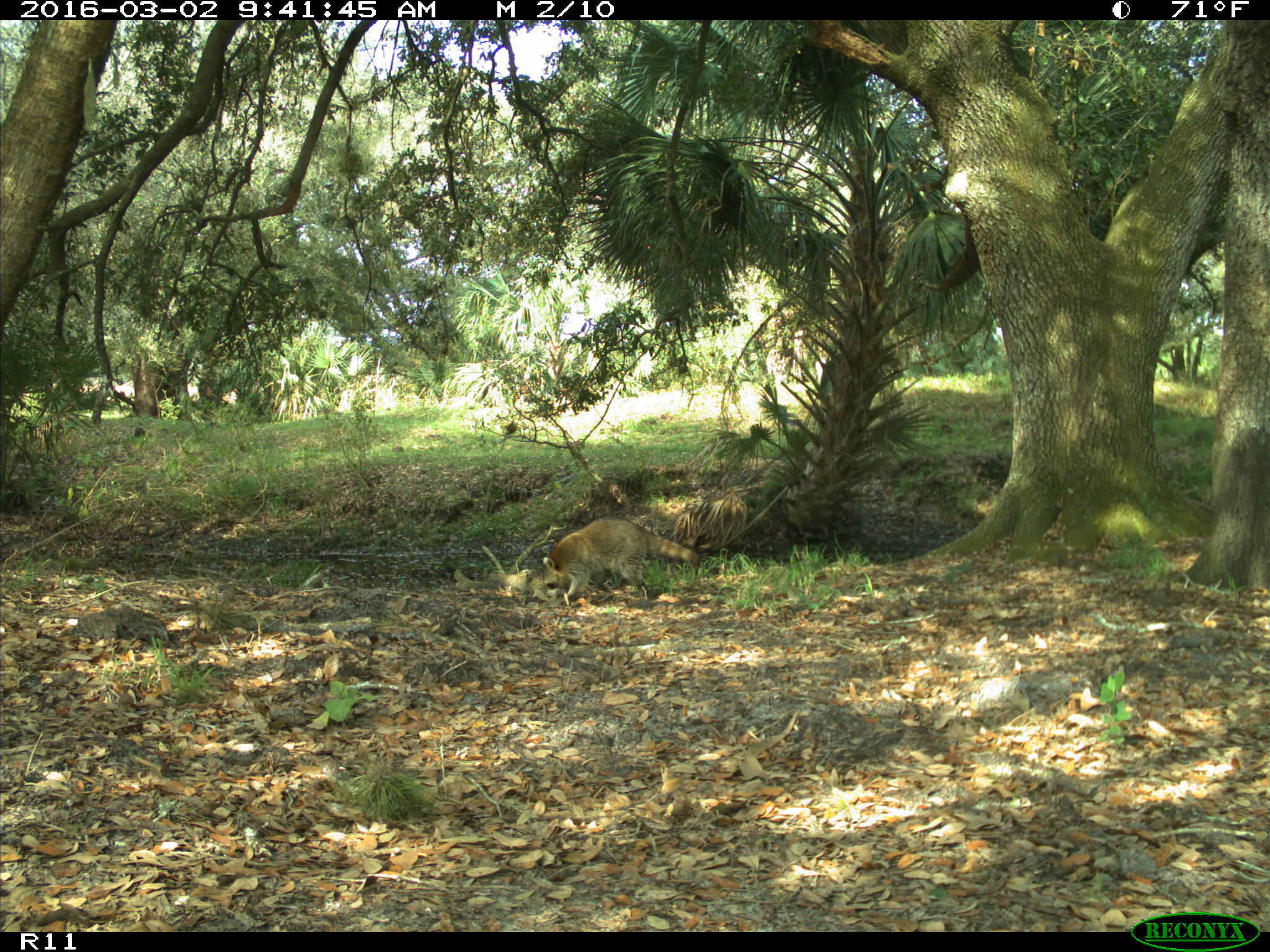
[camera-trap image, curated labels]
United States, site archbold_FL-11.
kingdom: Animalia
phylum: Chordata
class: Mammalia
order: Carnivora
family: Procyonidae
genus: Procyon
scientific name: Procyon lotor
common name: common raccoon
Procyon lotor (common raccoon).